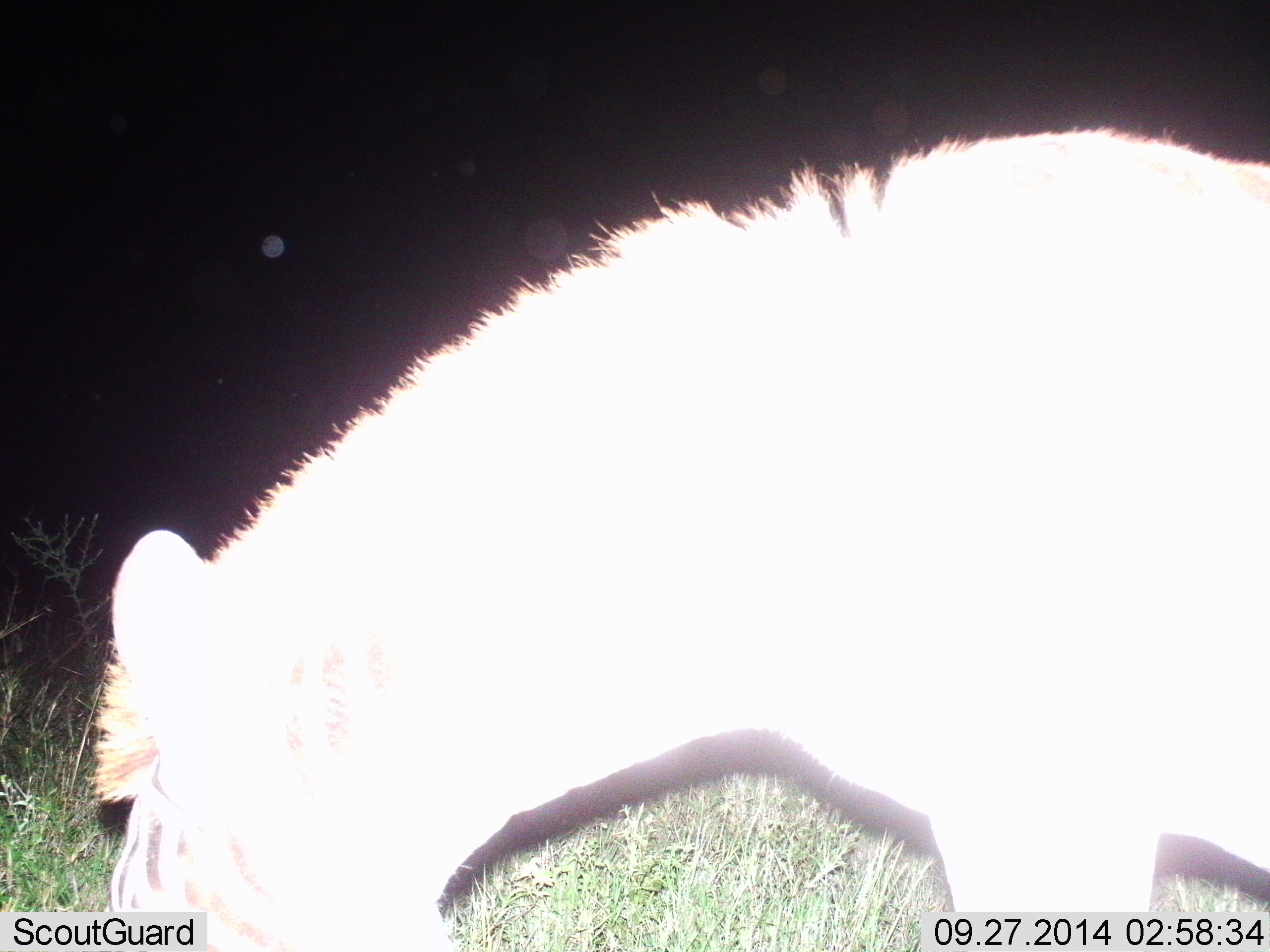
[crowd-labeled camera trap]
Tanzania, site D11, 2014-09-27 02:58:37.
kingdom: Animalia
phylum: Chordata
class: Mammalia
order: Perissodactyla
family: Equidae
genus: Equus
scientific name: Equus quagga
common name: plains zebra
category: zebra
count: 1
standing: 20%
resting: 0%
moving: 0%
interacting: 0%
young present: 0%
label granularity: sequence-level